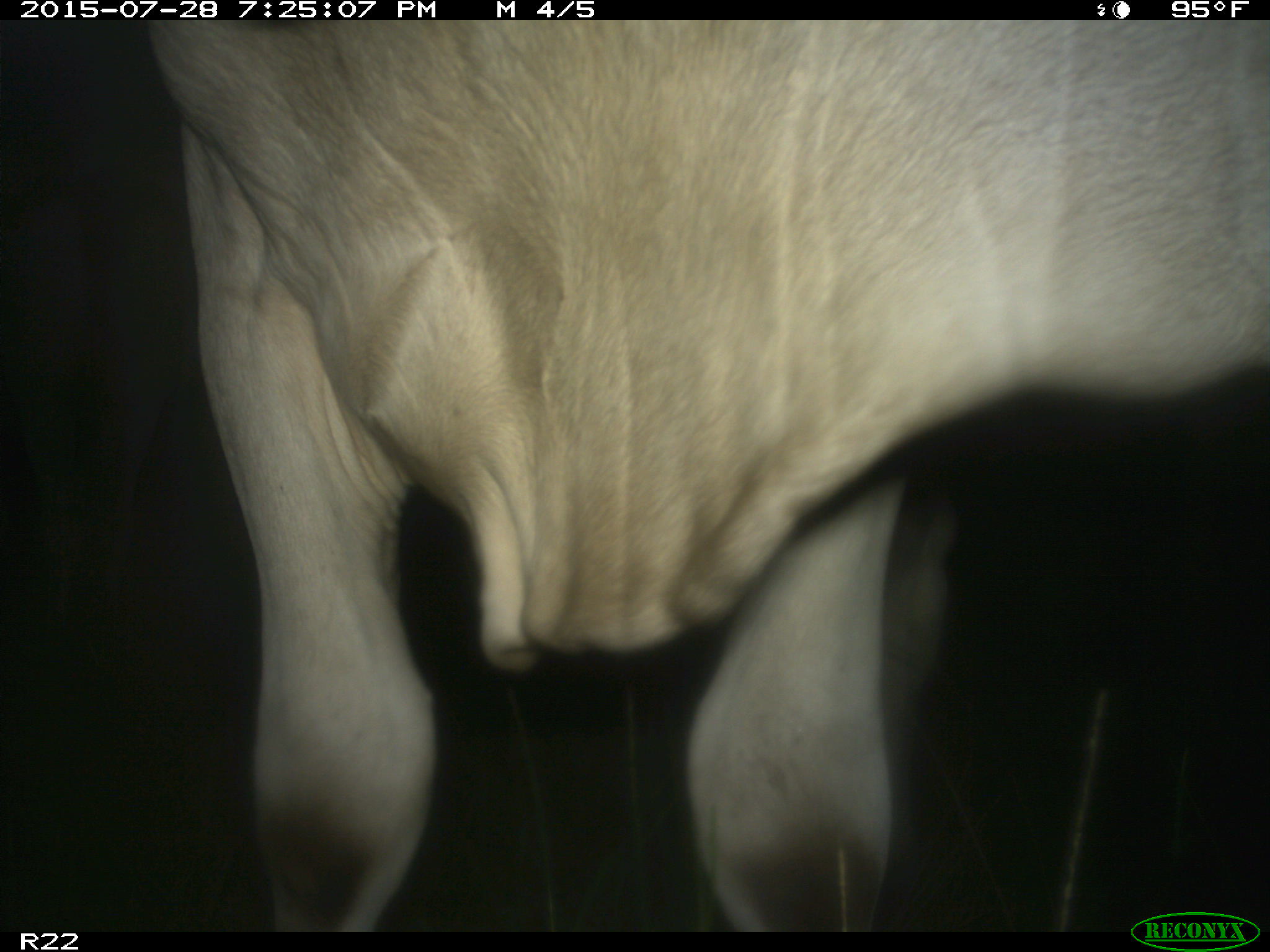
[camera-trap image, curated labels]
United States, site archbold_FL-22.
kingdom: Animalia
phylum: Chordata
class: Mammalia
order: Artiodactyla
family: Bovidae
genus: Bos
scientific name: Bos taurus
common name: domestic cow